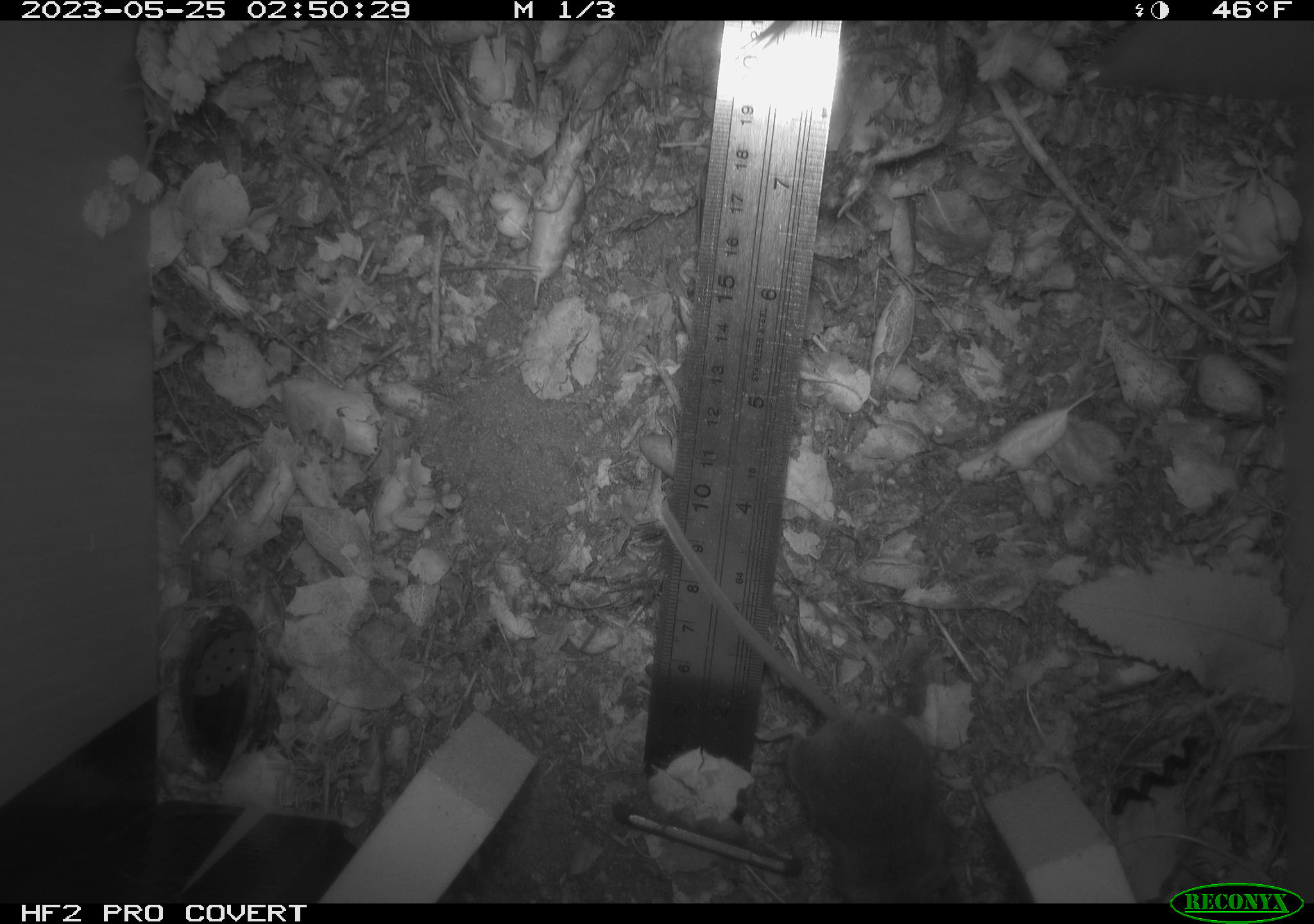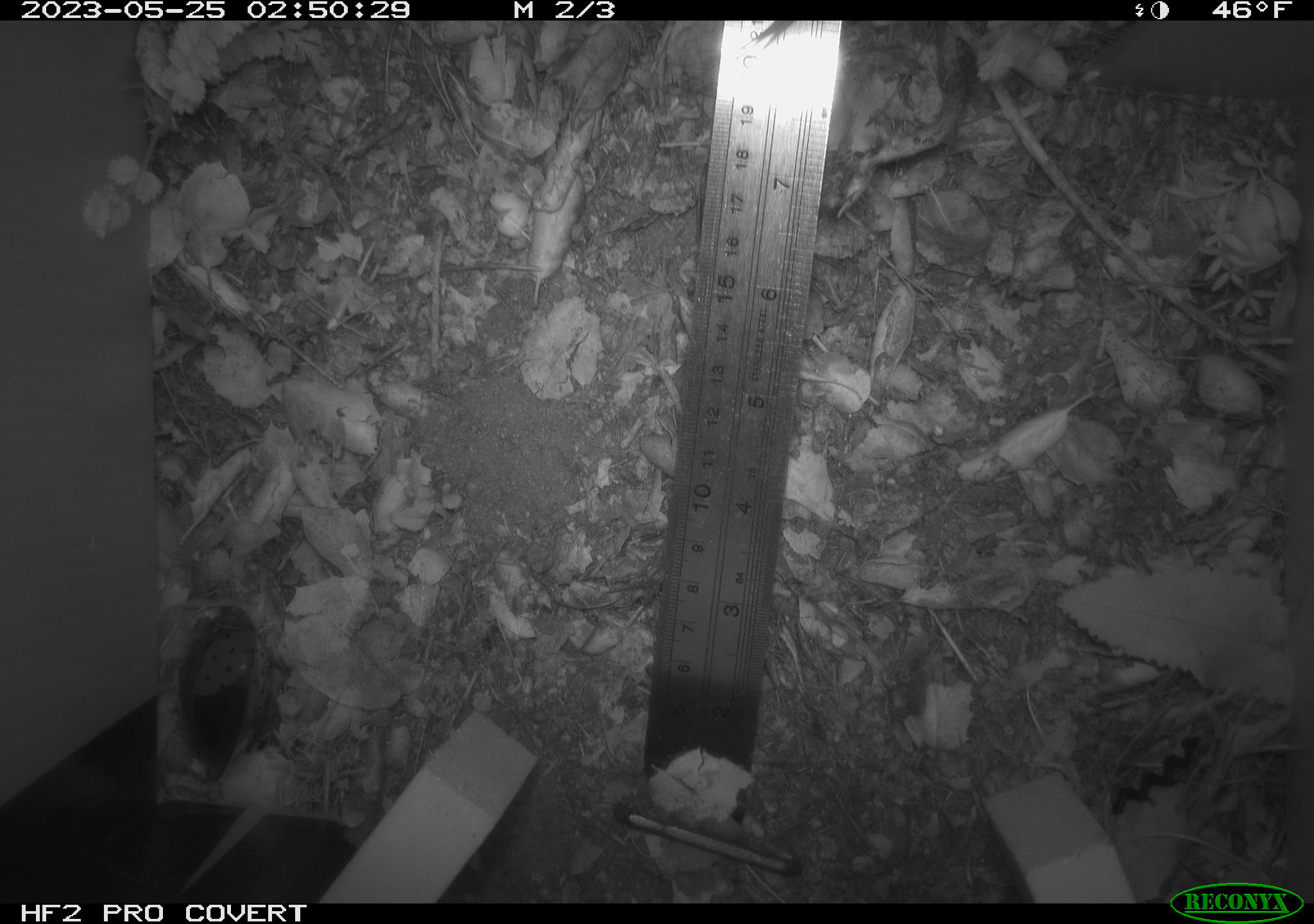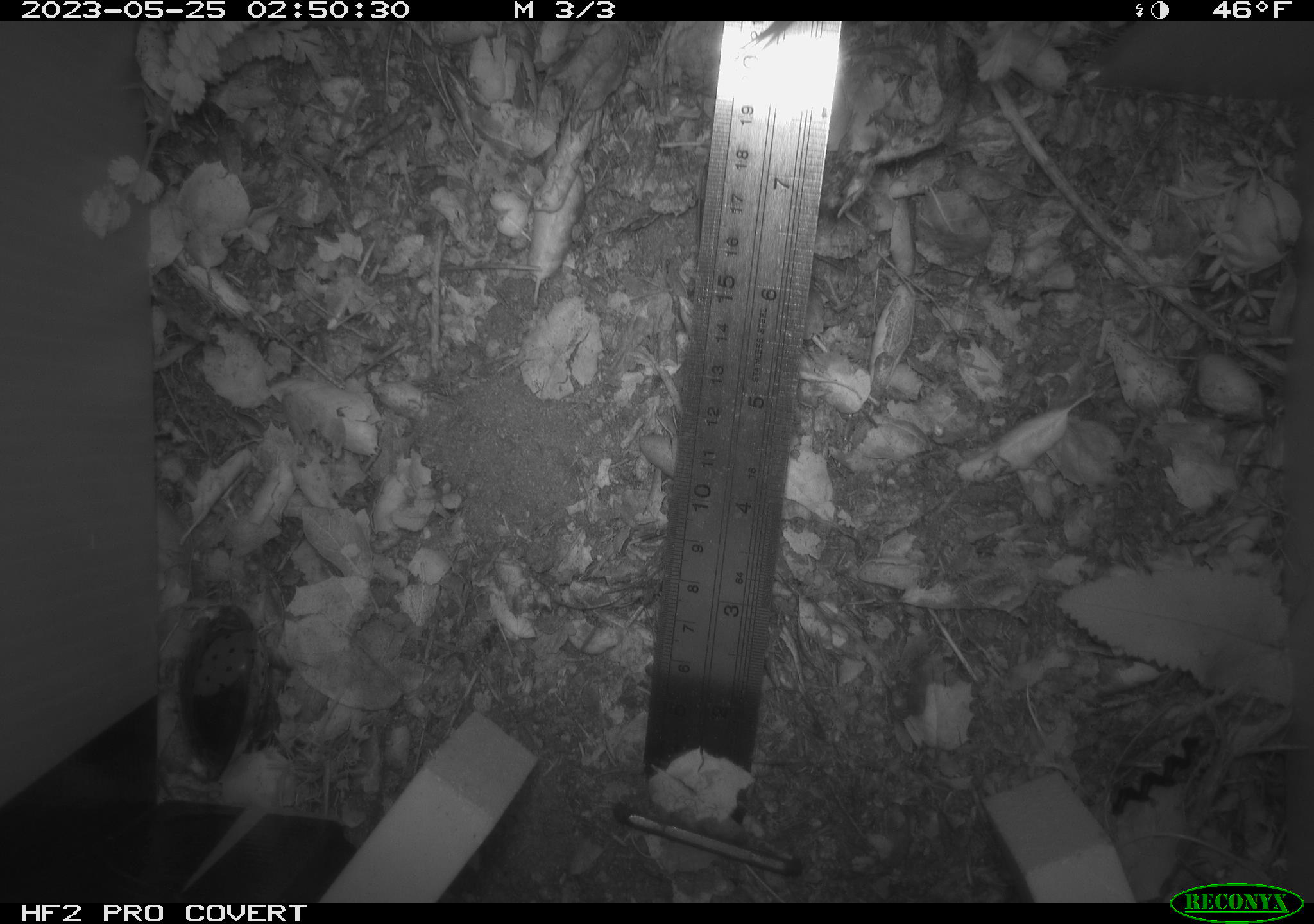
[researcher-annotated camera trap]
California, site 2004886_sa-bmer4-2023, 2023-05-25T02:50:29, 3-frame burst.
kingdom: Animalia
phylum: Chordata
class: Mammalia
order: Rodentia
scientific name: Rodentia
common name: mouse species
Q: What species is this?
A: Mouse species (Rodentia).